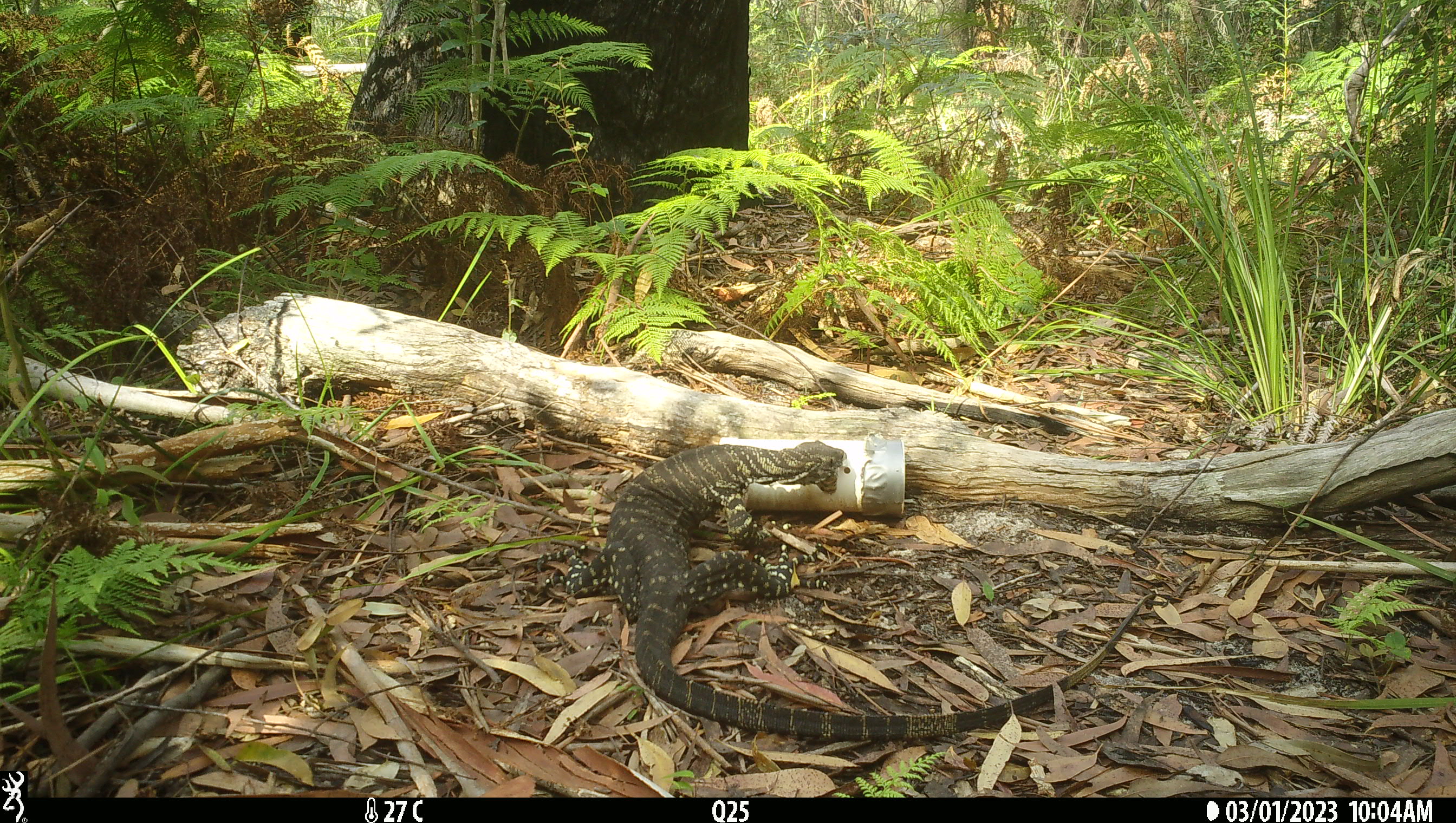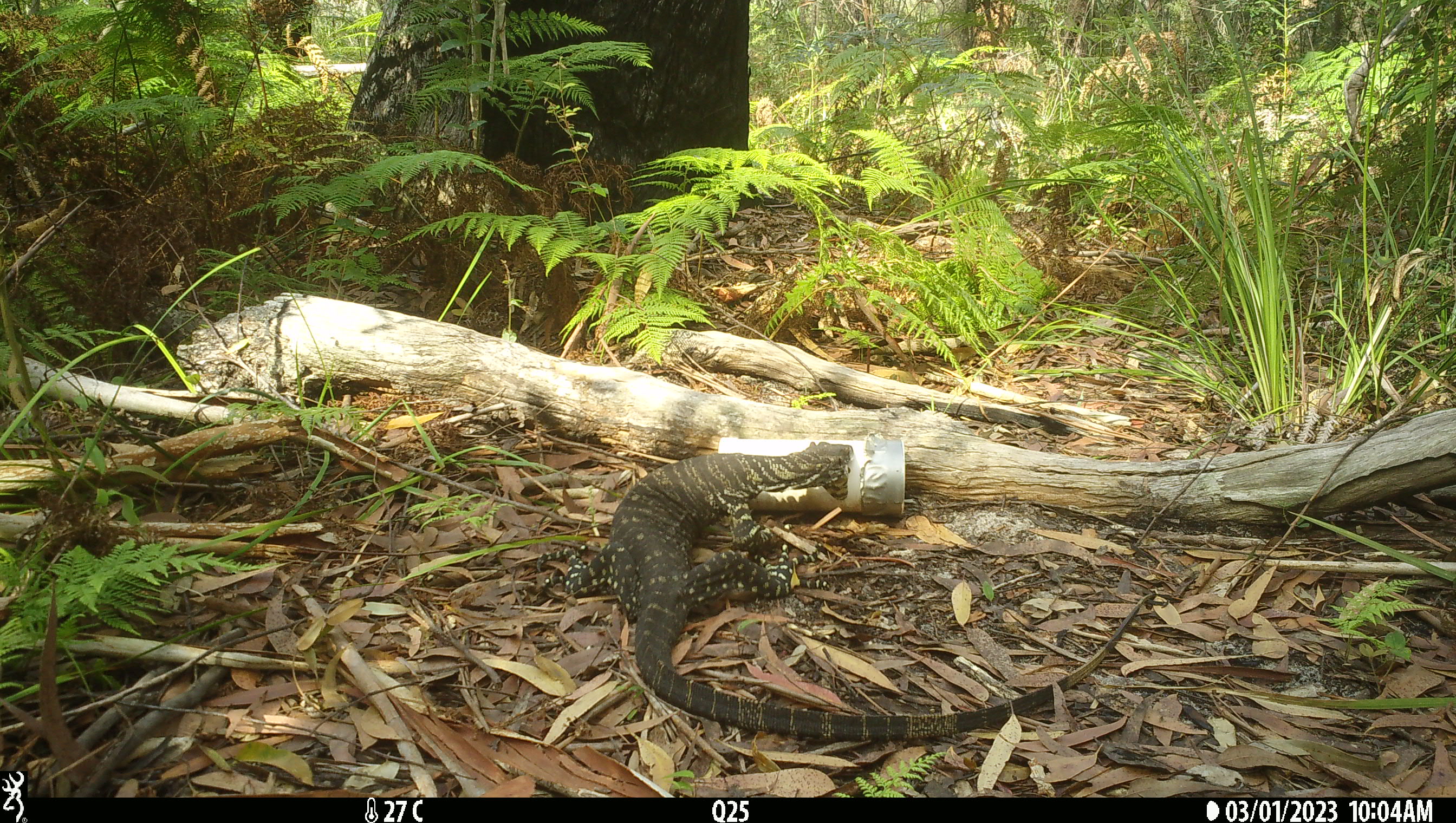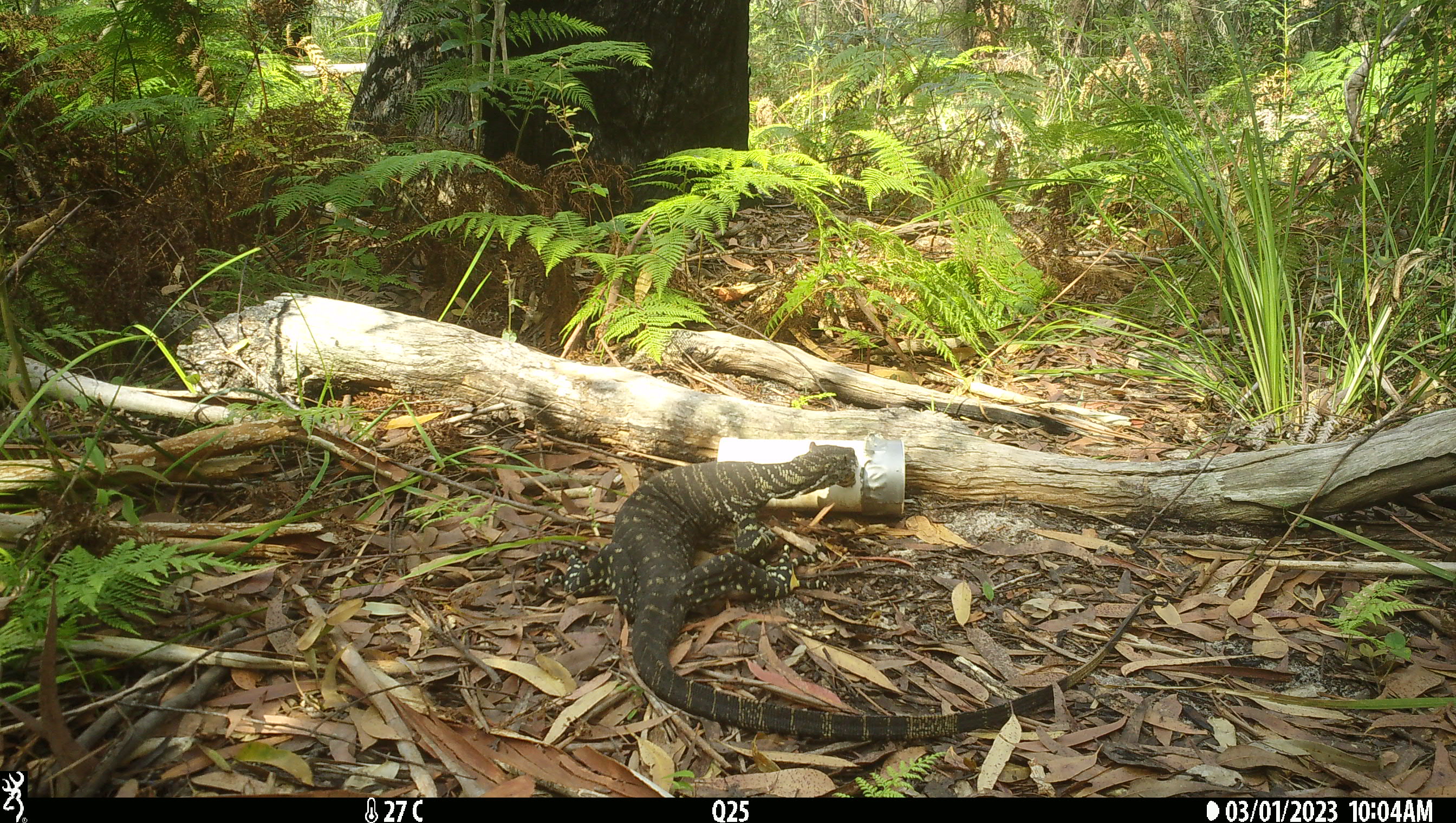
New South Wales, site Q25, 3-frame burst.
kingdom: Animalia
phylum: Chordata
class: Reptilia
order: Squamata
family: Varanidae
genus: Varanus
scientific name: Varanus varius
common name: lace monitor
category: goanna